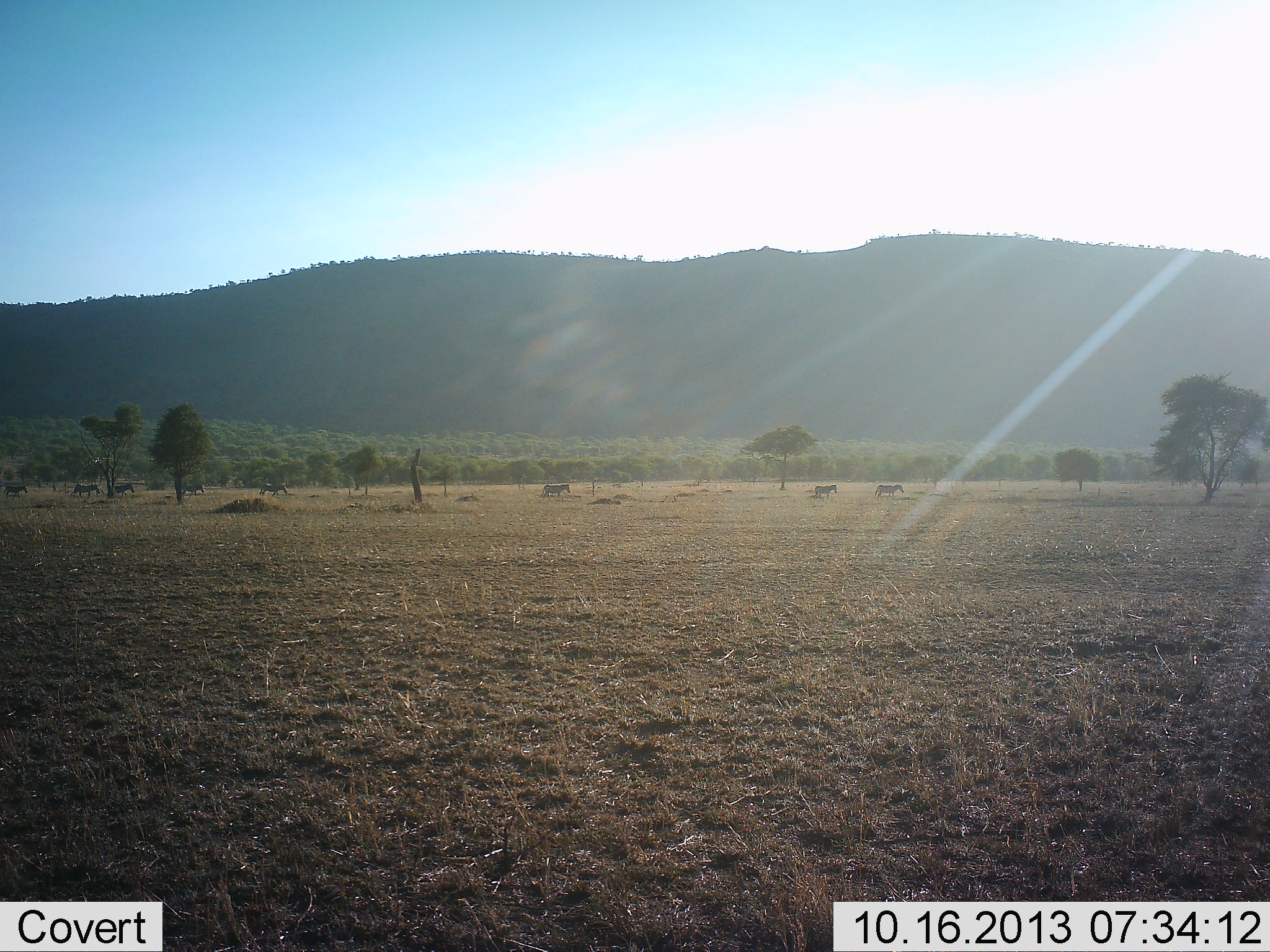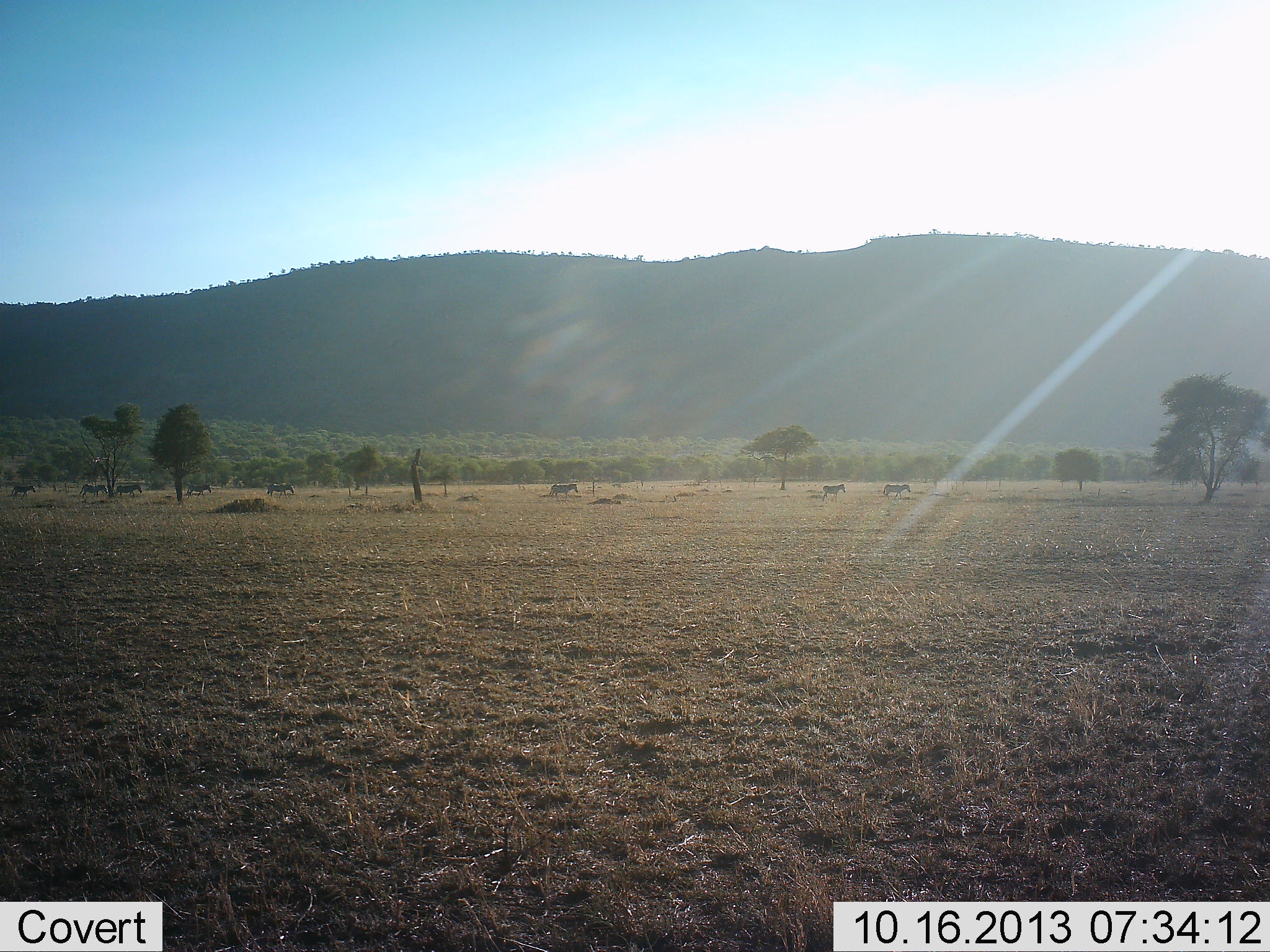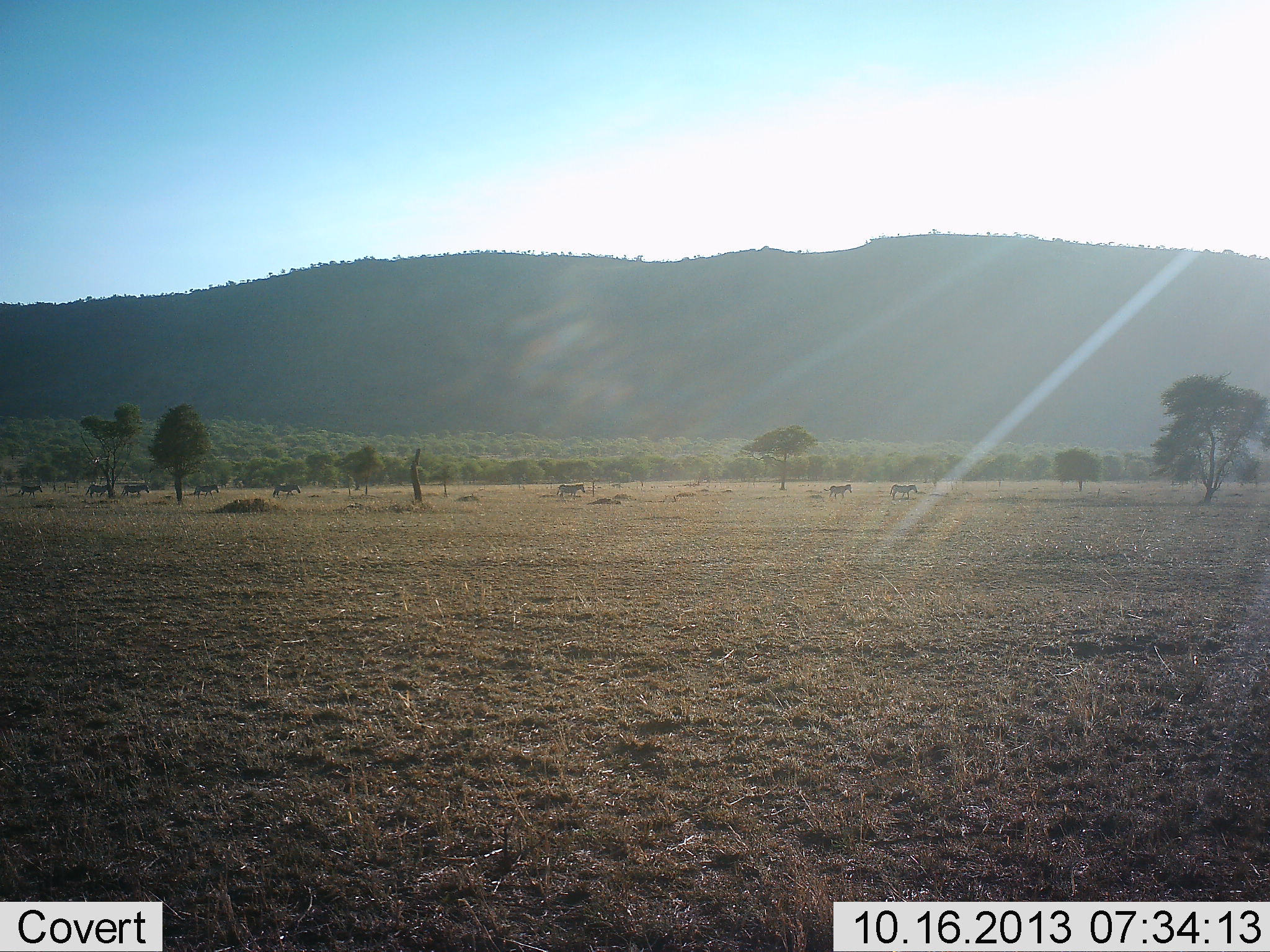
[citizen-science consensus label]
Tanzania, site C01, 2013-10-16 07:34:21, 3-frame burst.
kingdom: Animalia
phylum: Chordata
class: Mammalia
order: Perissodactyla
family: Equidae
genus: Equus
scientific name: Equus quagga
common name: plains zebra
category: zebra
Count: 8.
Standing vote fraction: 6%.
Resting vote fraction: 0%.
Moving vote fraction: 100%.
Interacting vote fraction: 0%.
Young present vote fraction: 0%.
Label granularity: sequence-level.